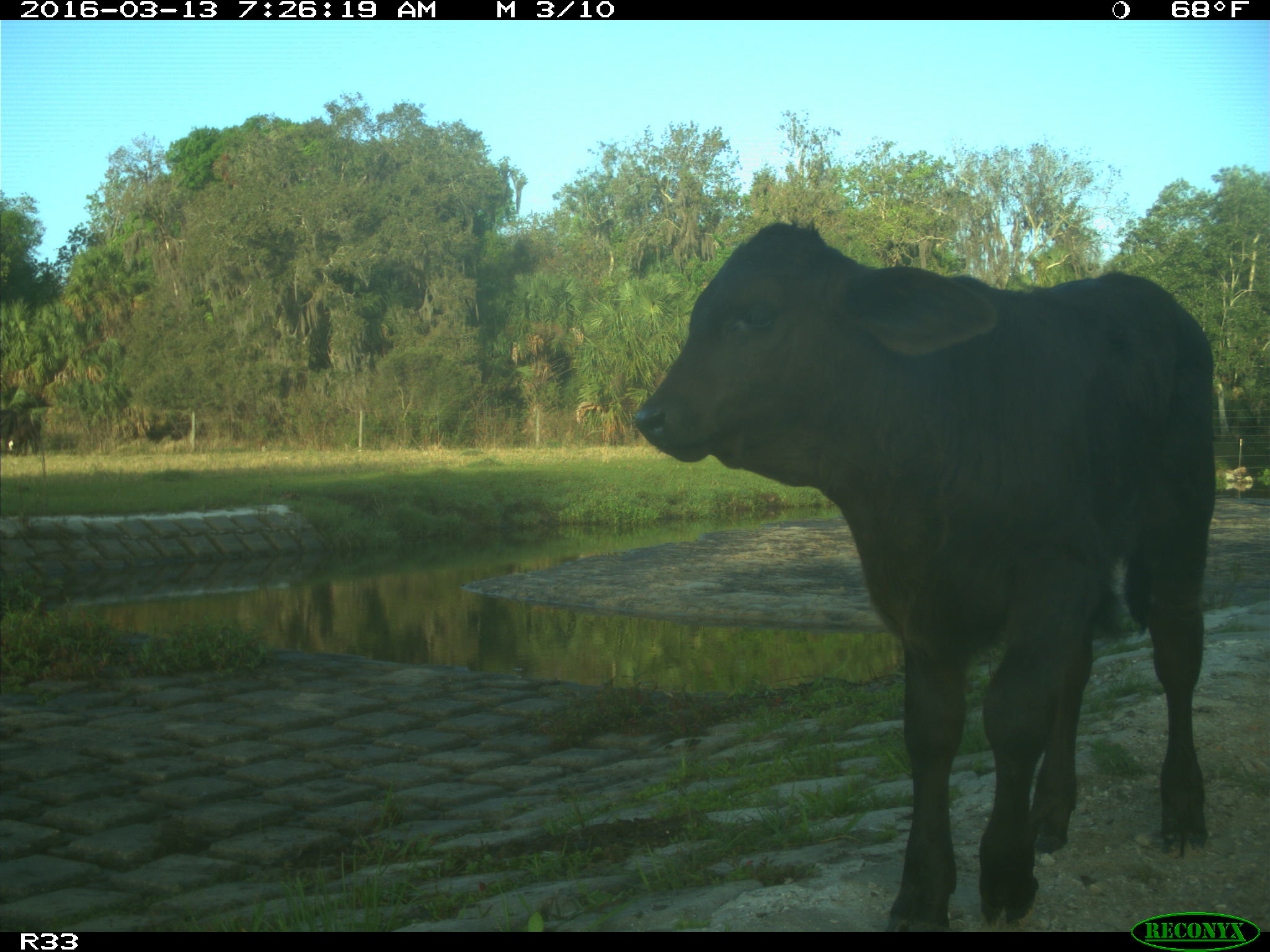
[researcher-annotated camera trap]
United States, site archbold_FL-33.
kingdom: Animalia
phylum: Chordata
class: Mammalia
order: Artiodactyla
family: Bovidae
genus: Bos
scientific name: Bos taurus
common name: domestic cow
Bos taurus (domestic cow).